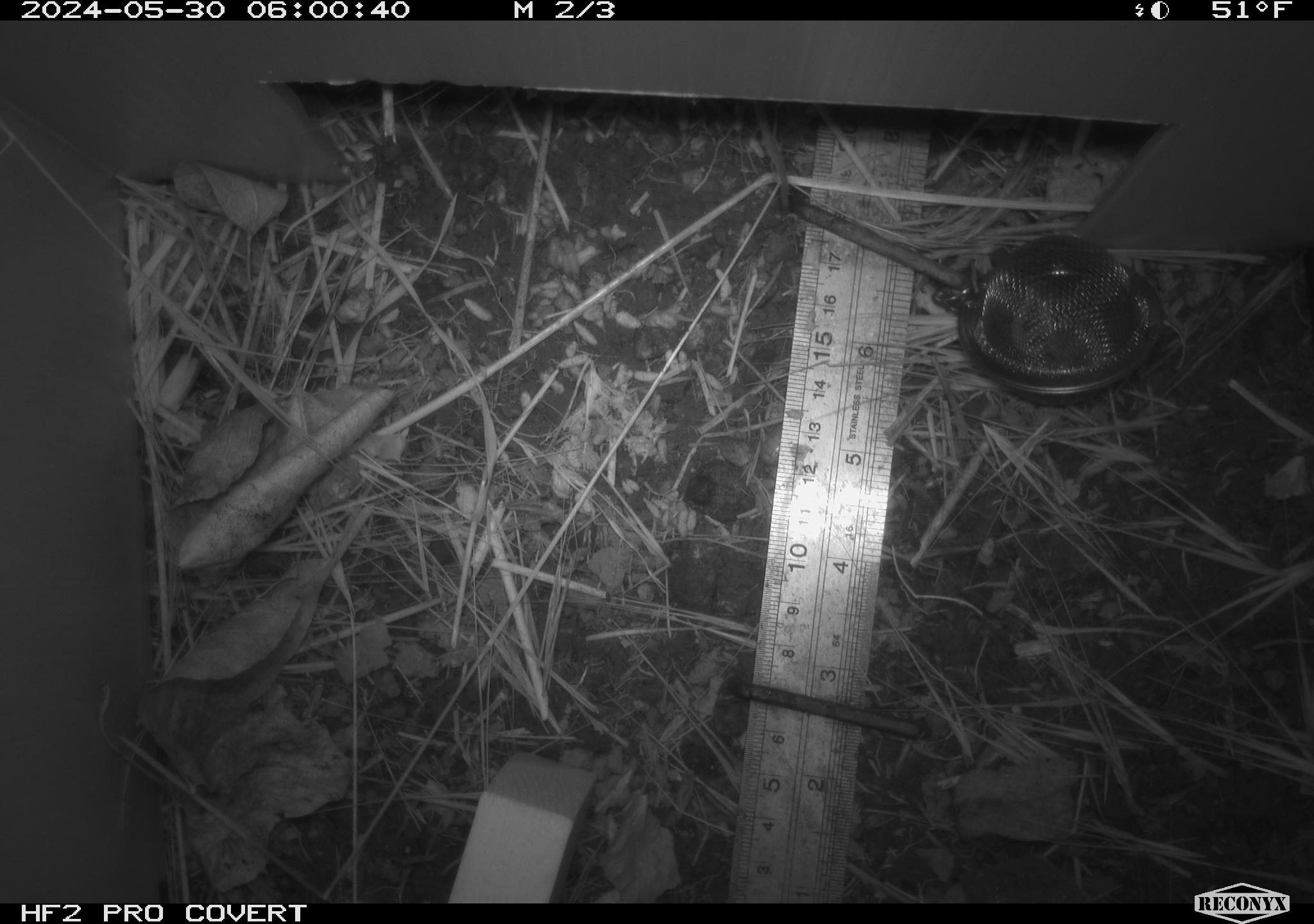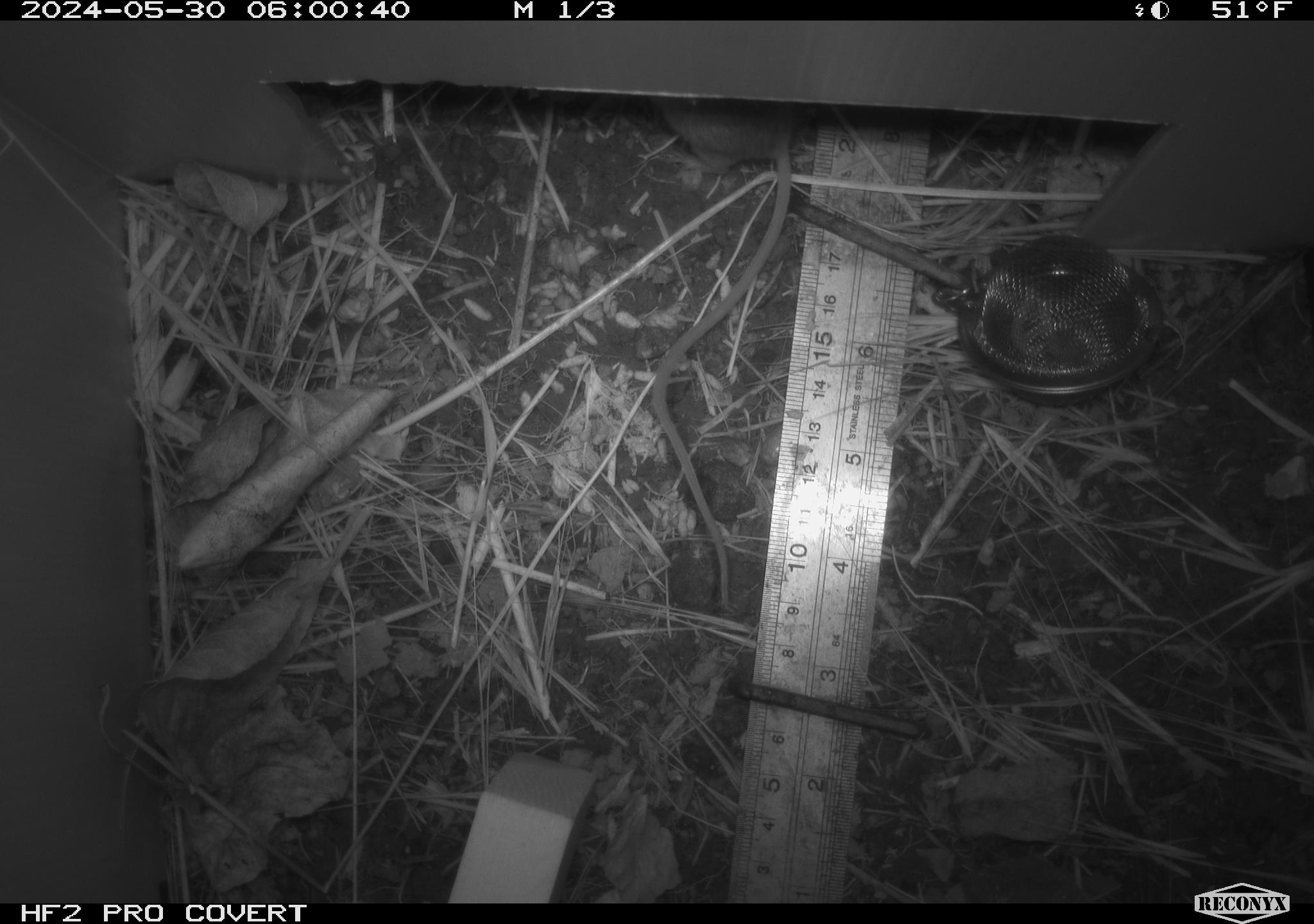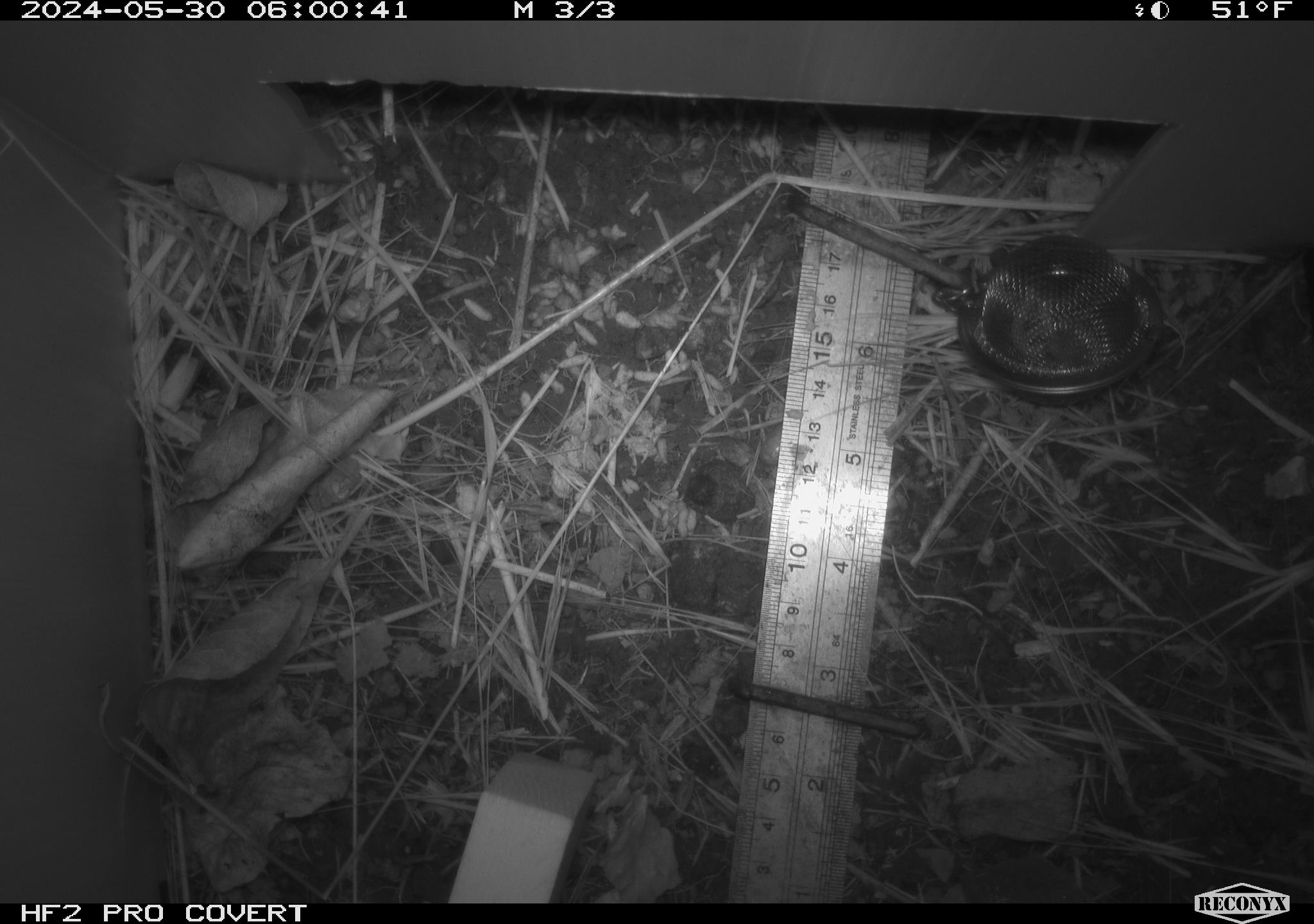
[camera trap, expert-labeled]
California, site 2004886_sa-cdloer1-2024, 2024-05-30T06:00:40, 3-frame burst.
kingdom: Animalia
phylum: Chordata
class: Mammalia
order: Rodentia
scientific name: Rodentia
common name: mouse species